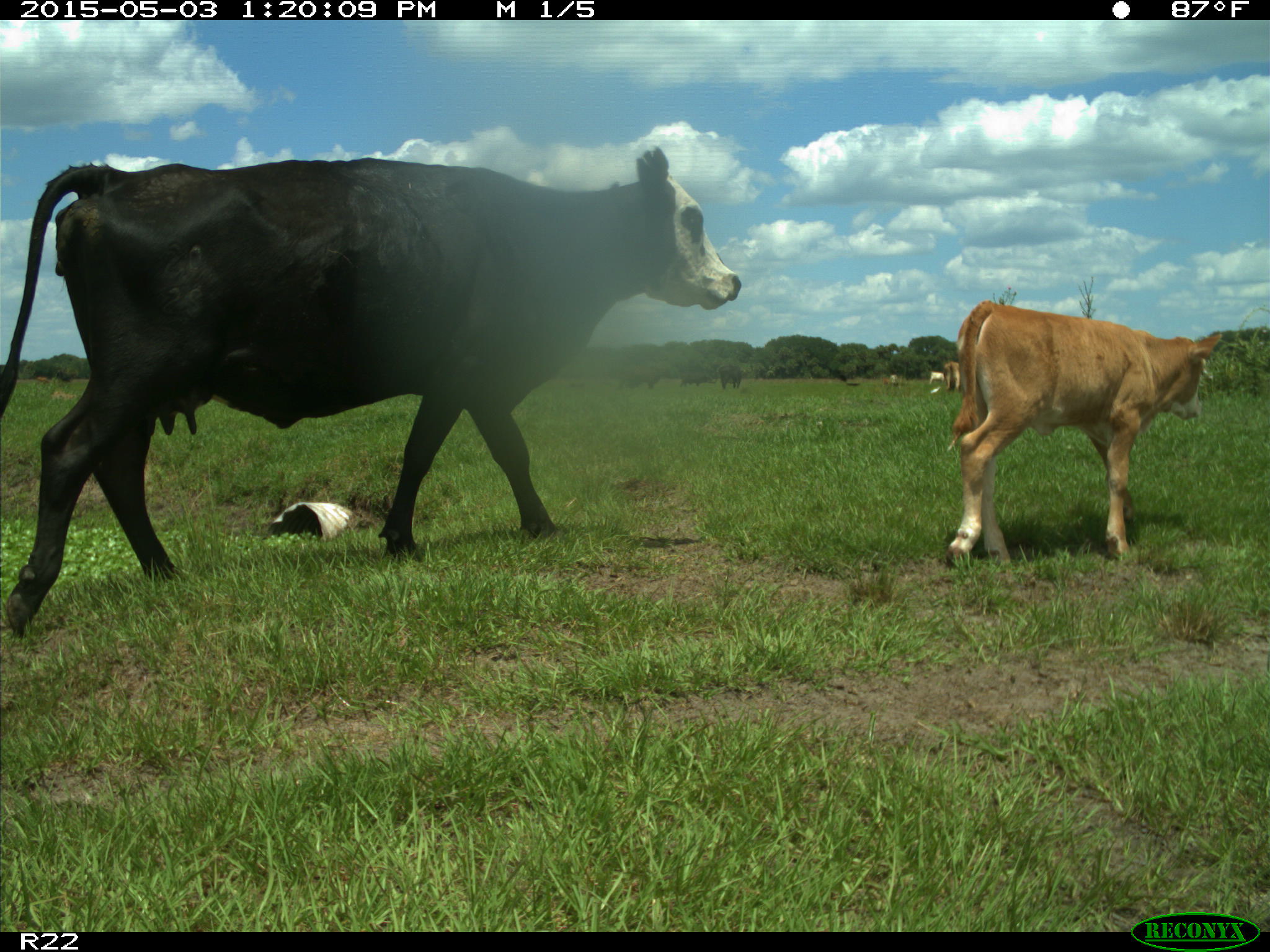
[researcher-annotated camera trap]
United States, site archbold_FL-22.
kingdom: Animalia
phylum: Chordata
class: Mammalia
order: Artiodactyla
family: Bovidae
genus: Bos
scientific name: Bos taurus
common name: domestic cow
Bos taurus (domestic cow).